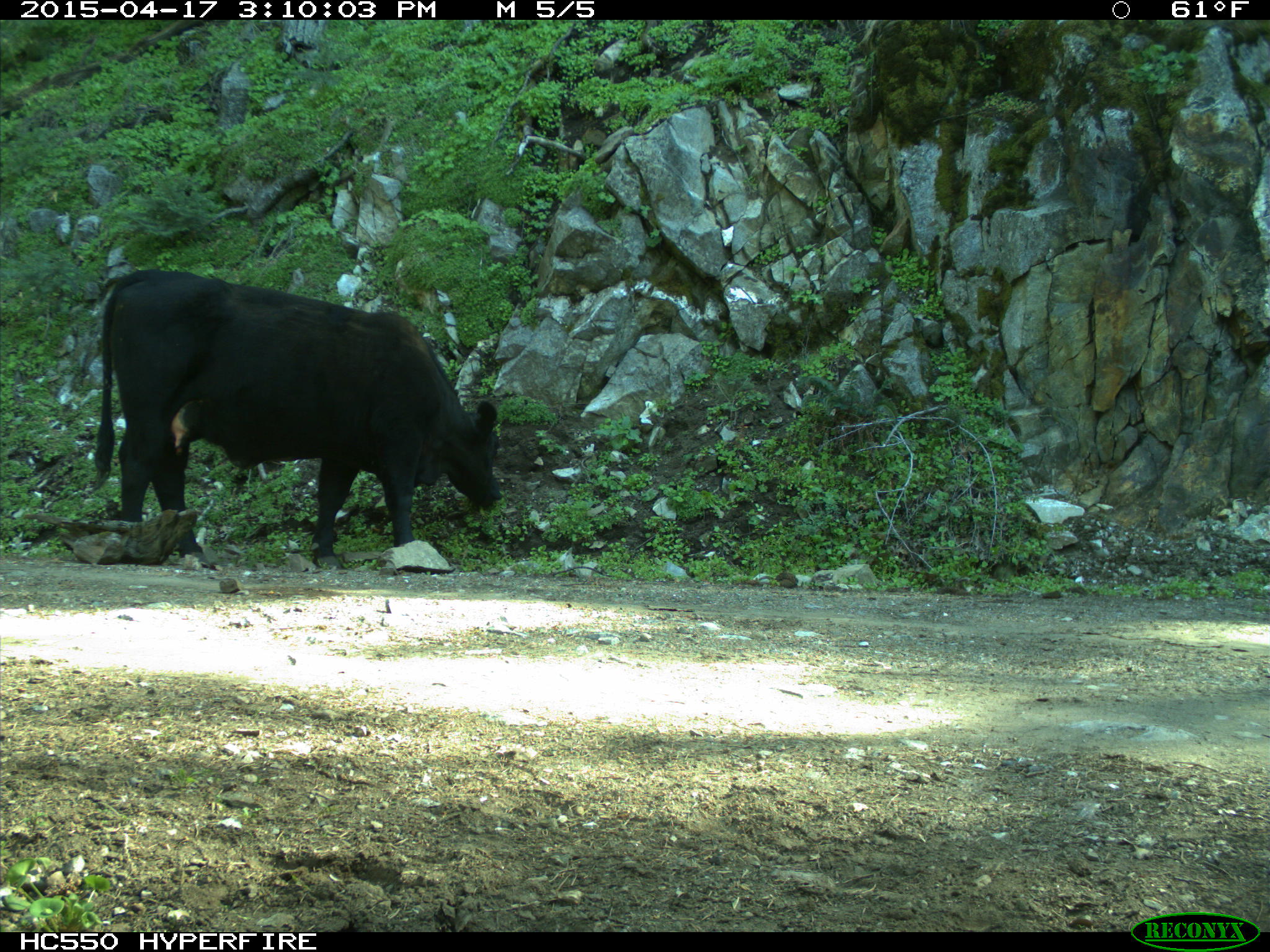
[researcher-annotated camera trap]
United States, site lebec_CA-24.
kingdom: Animalia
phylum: Chordata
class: Mammalia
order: Artiodactyla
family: Bovidae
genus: Bos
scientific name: Bos taurus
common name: domestic cow